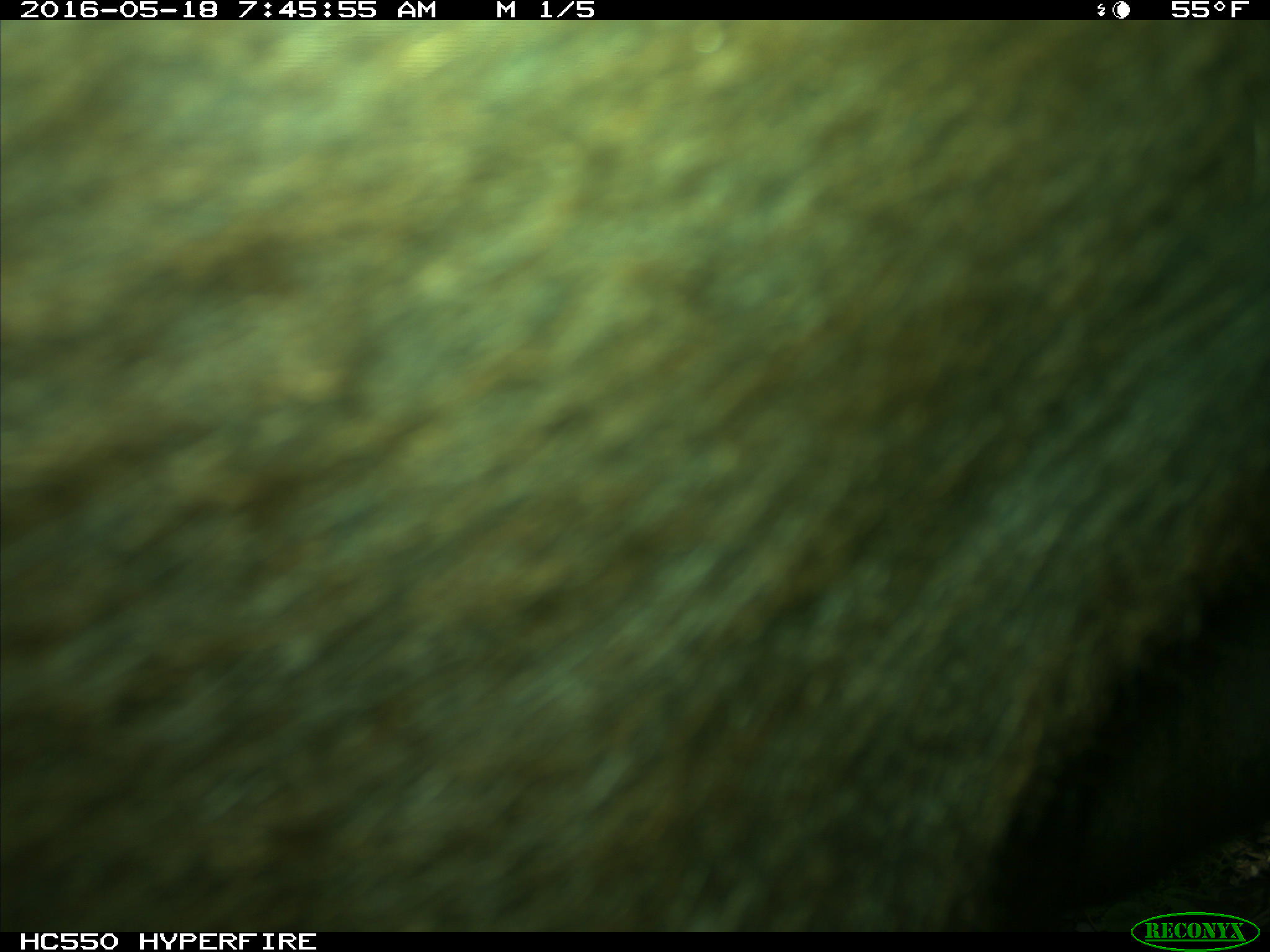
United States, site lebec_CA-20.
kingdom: Animalia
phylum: Chordata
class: Mammalia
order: Artiodactyla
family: Bovidae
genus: Bos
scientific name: Bos taurus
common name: domestic cow